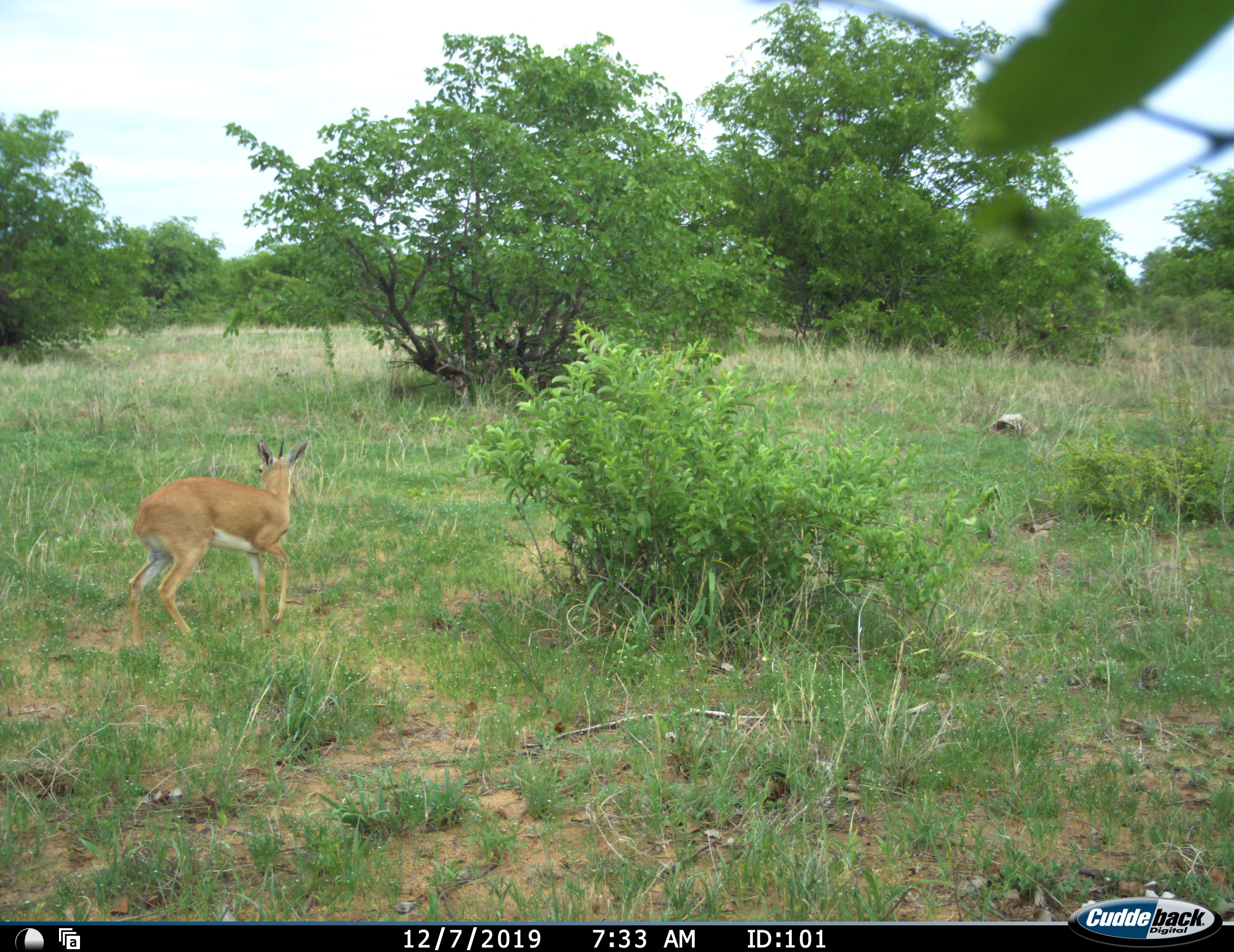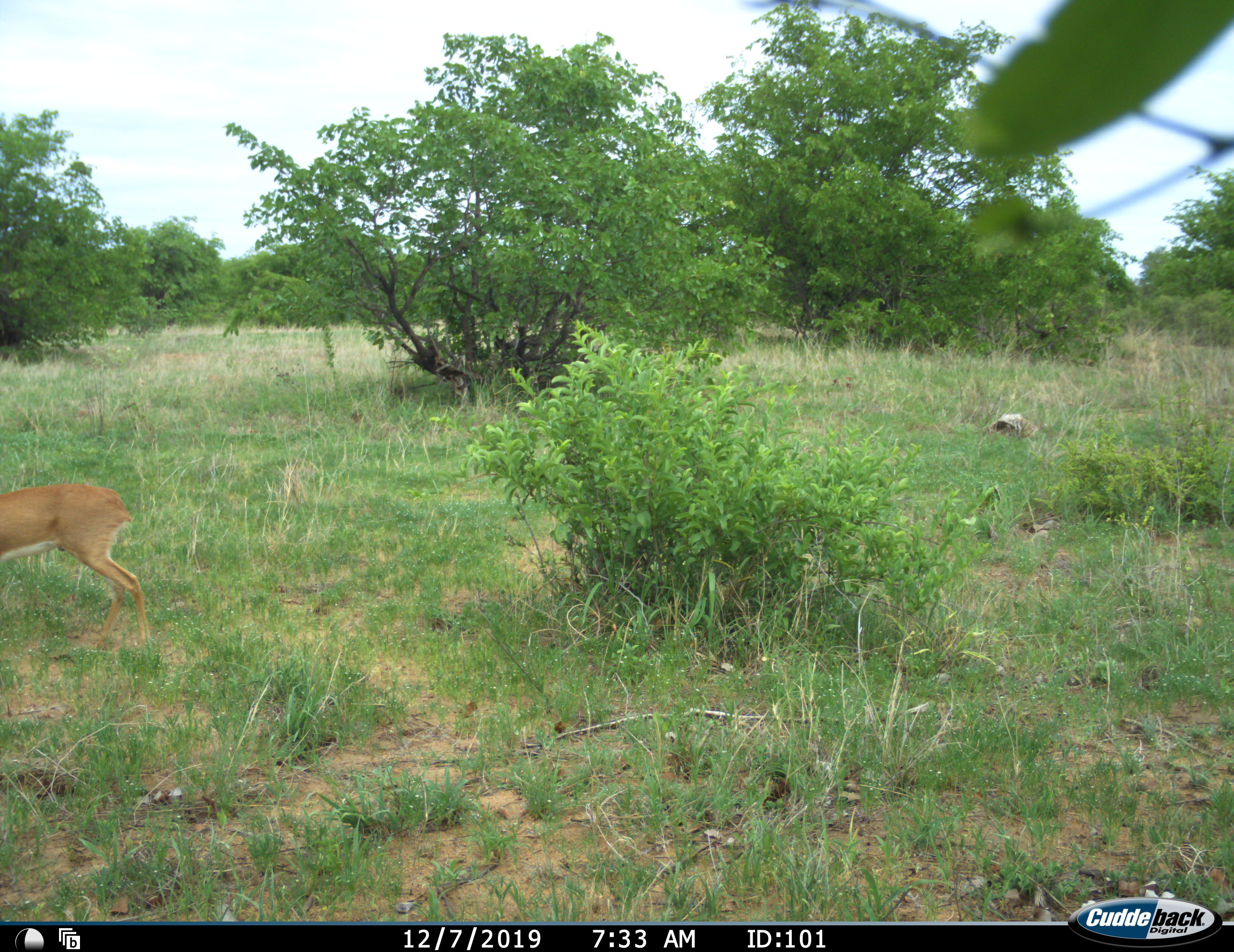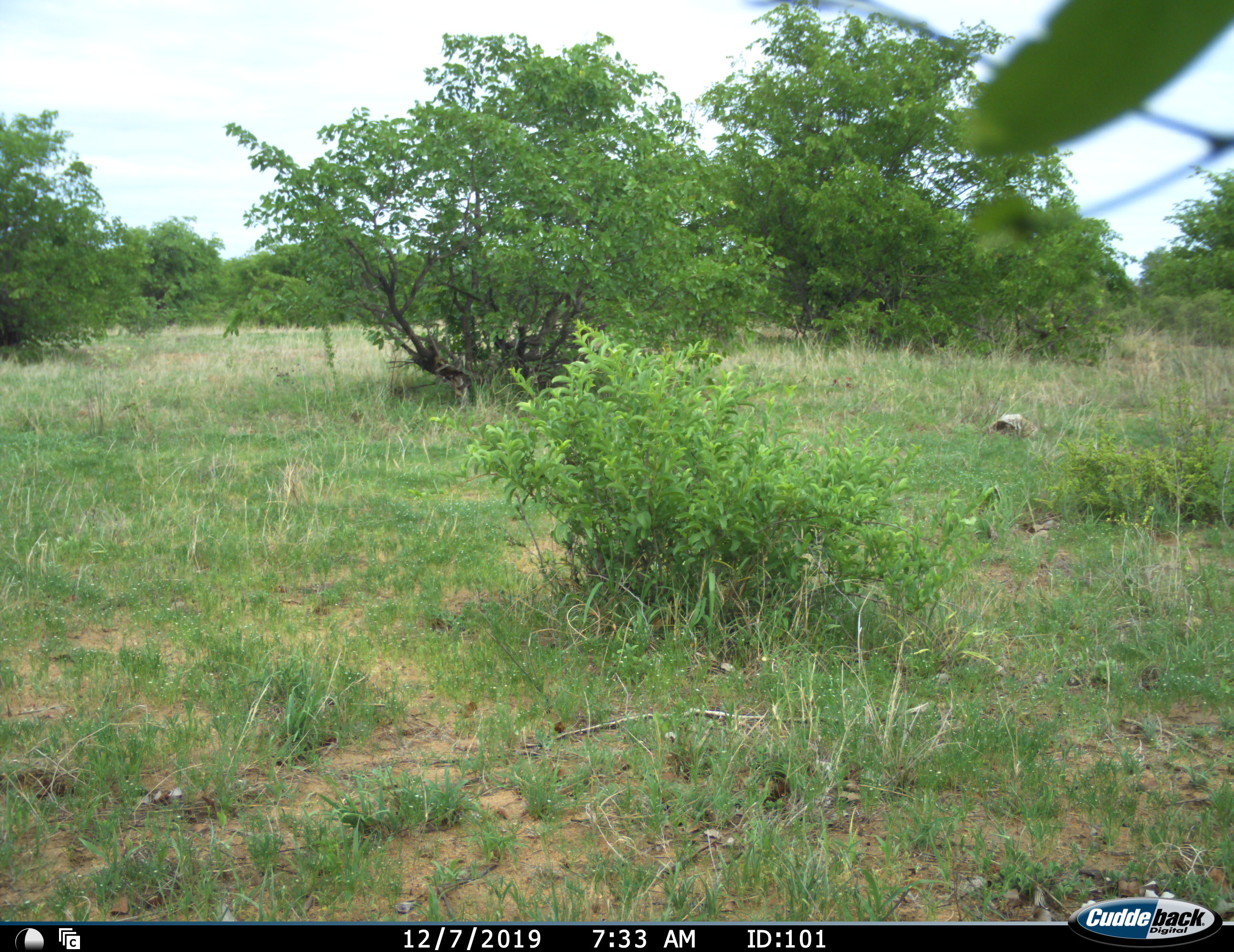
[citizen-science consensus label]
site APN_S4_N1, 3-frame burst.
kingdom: Animalia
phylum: Chordata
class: Mammalia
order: Artiodactyla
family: Bovidae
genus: Aepyceros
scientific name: Aepyceros melampus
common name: impala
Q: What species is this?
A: Impala (Aepyceros melampus).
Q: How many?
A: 1.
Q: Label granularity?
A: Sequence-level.